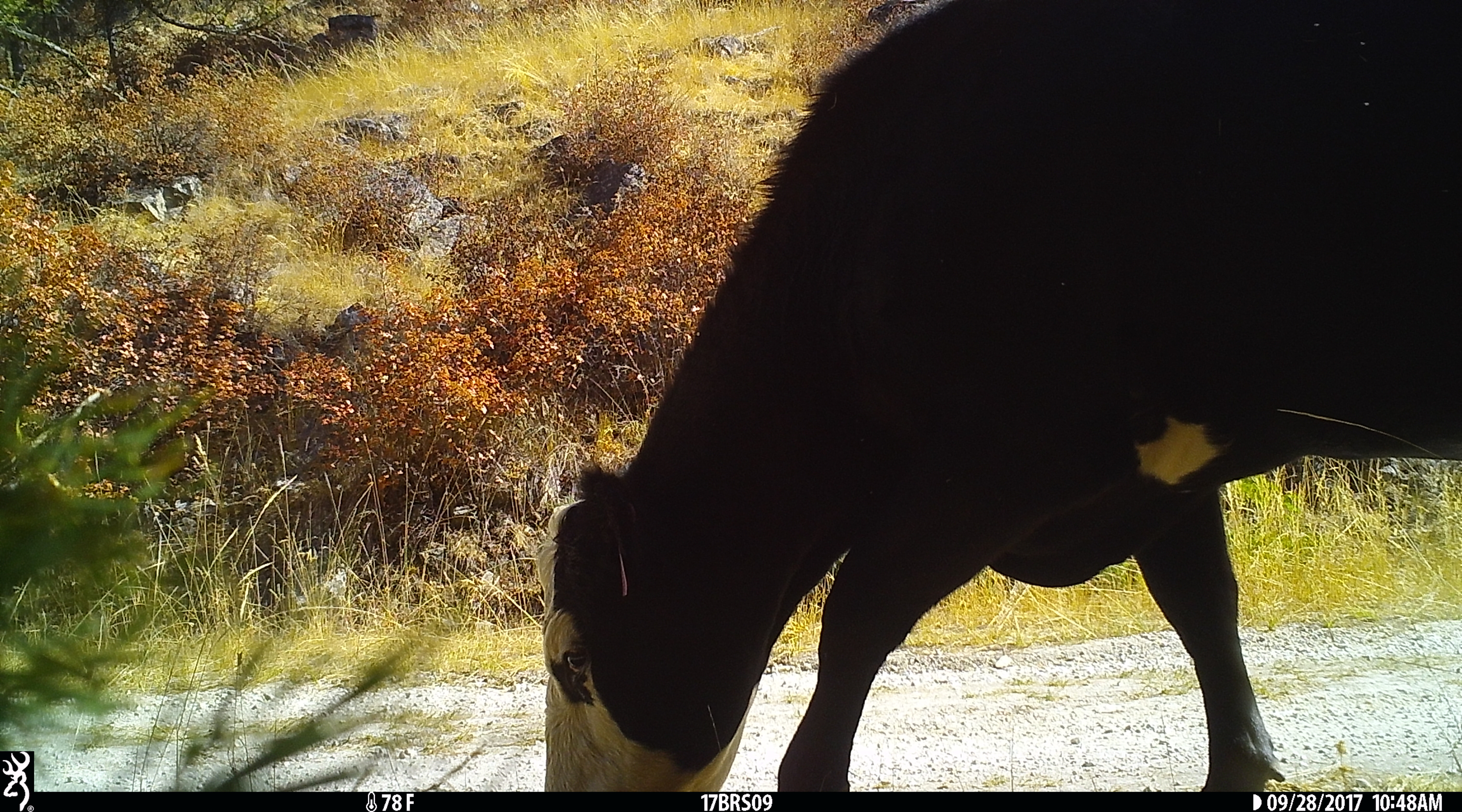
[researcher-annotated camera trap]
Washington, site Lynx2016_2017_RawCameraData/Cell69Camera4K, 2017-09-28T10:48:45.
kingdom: Animalia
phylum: Chordata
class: Mammalia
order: Artiodactyla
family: Bovidae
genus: Bos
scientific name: Bos taurus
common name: domestic cattle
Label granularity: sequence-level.